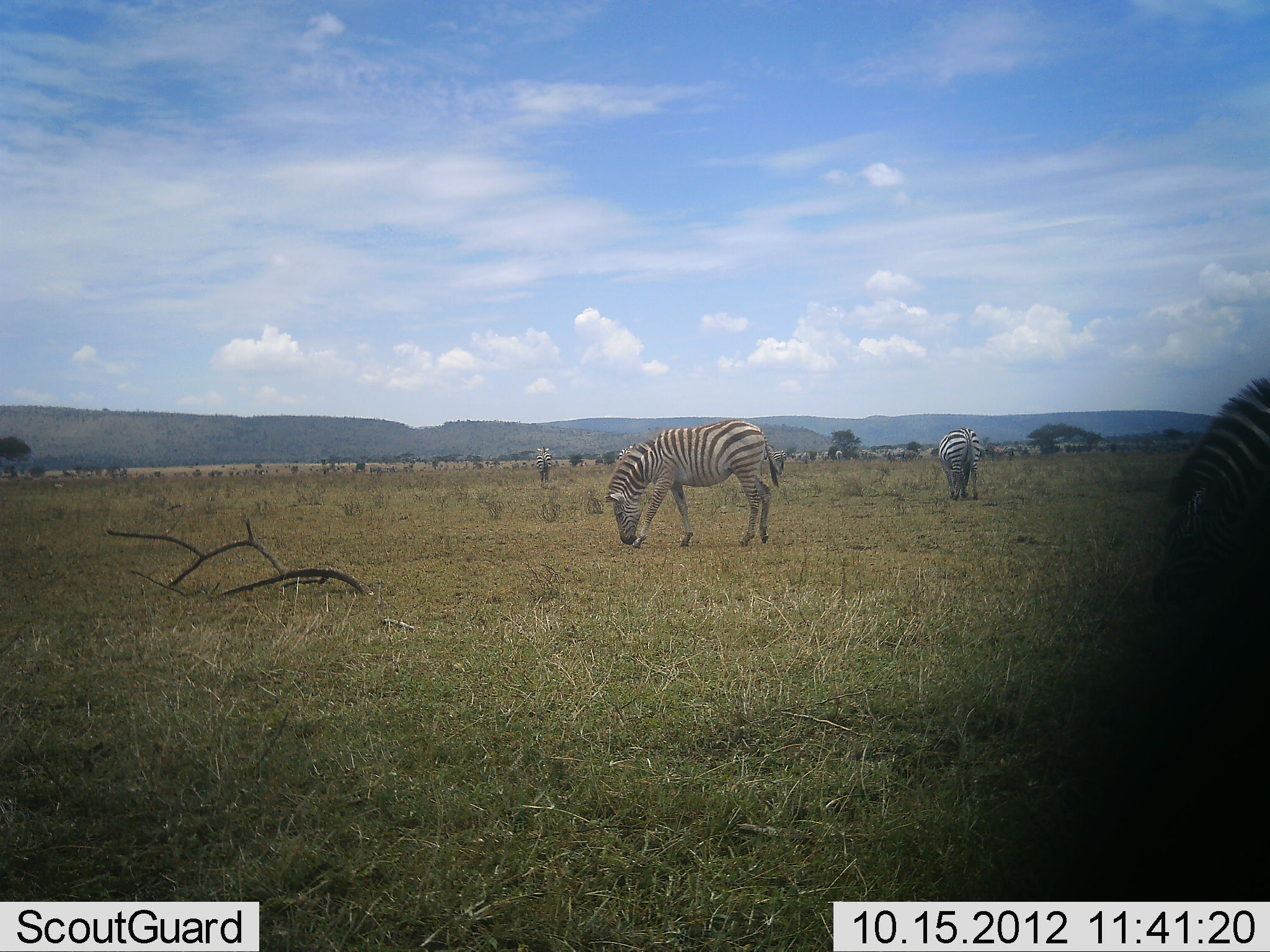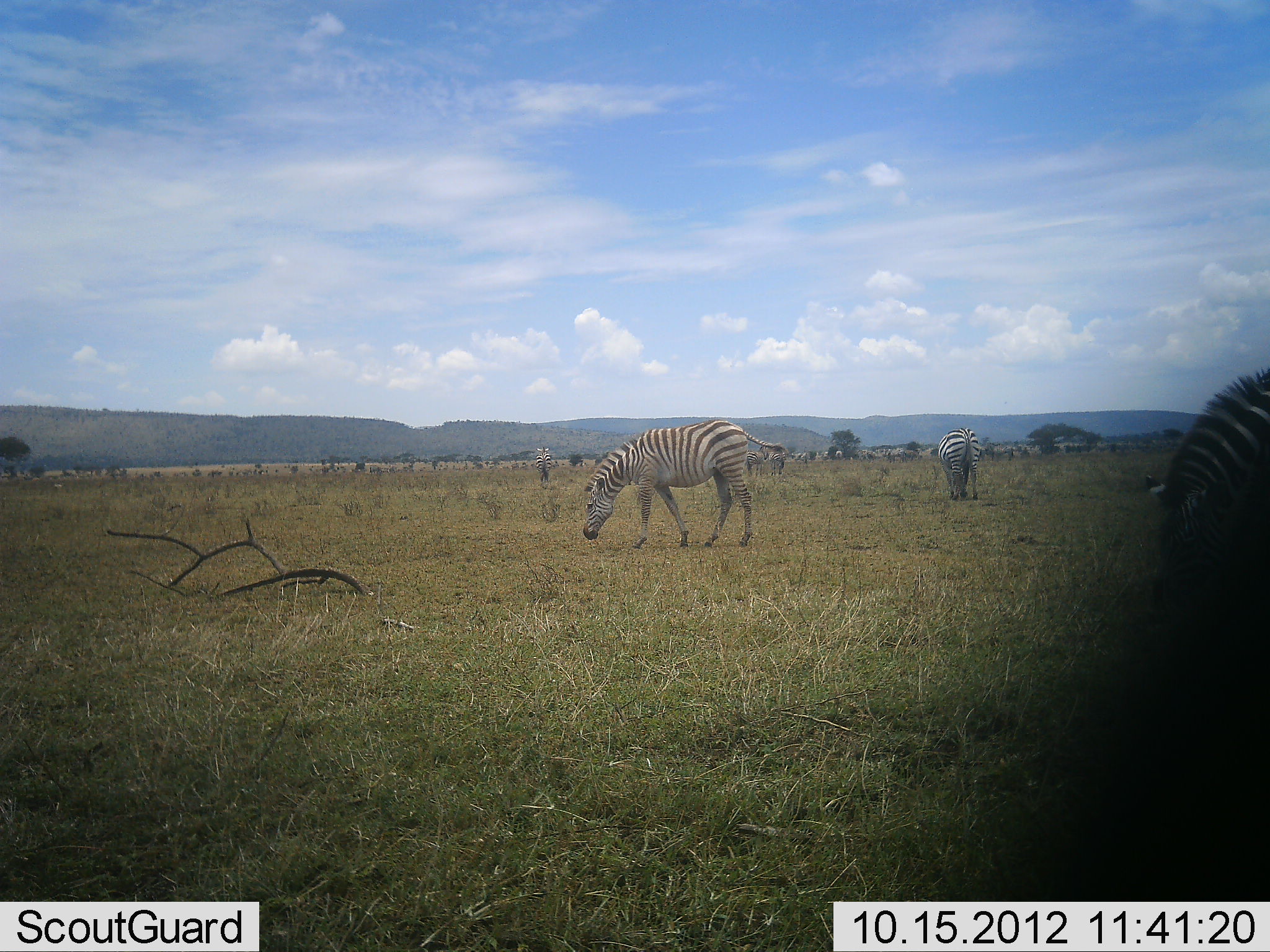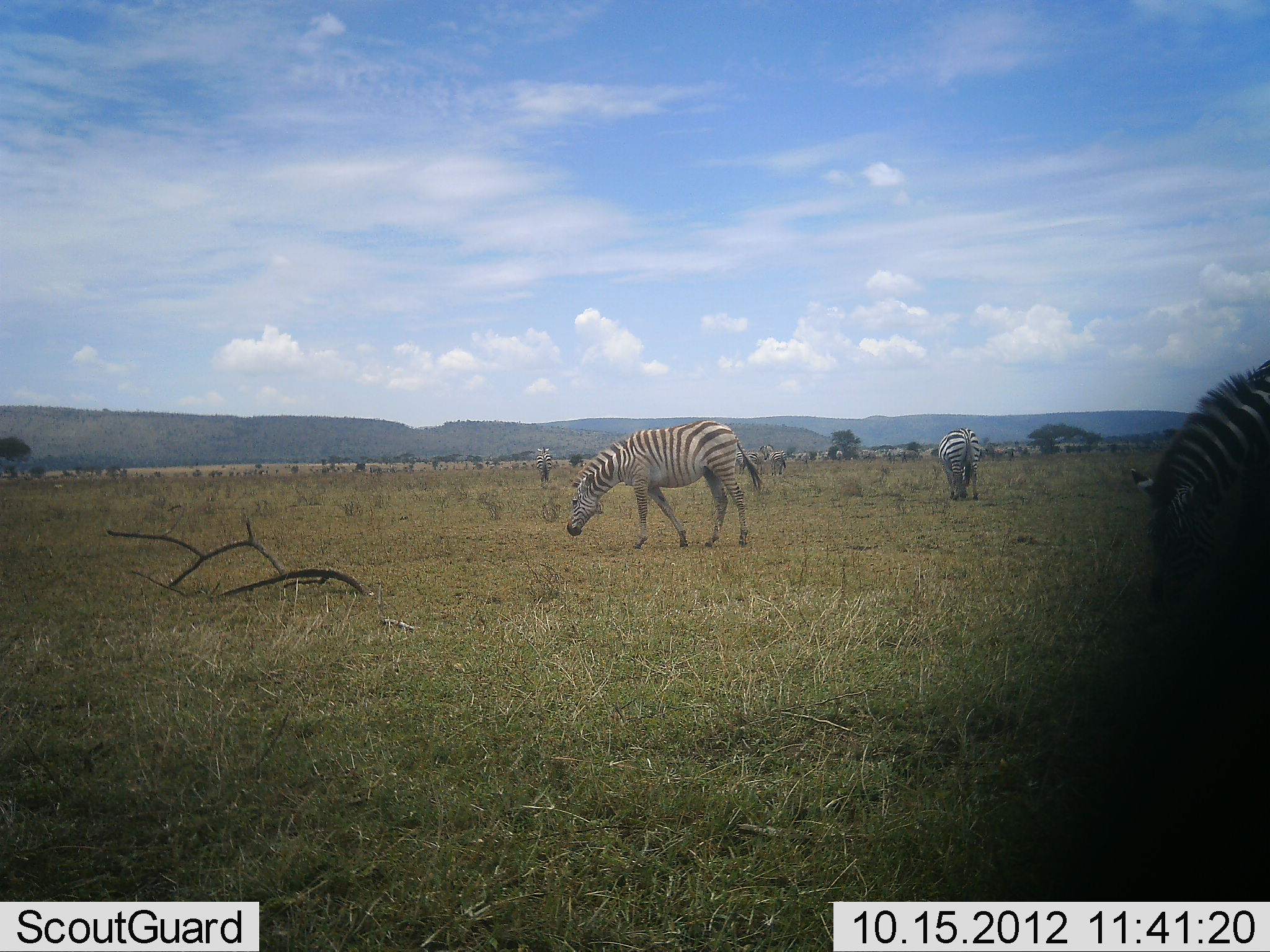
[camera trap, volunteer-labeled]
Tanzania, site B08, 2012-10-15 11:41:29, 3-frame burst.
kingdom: Animalia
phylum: Chordata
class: Mammalia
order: Perissodactyla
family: Equidae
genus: Equus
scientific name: Equus quagga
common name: plains zebra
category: zebra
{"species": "zebra (plains zebra) (Equus quagga)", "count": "3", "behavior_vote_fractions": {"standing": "50%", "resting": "0%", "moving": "20%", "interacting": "0%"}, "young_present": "0%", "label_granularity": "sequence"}